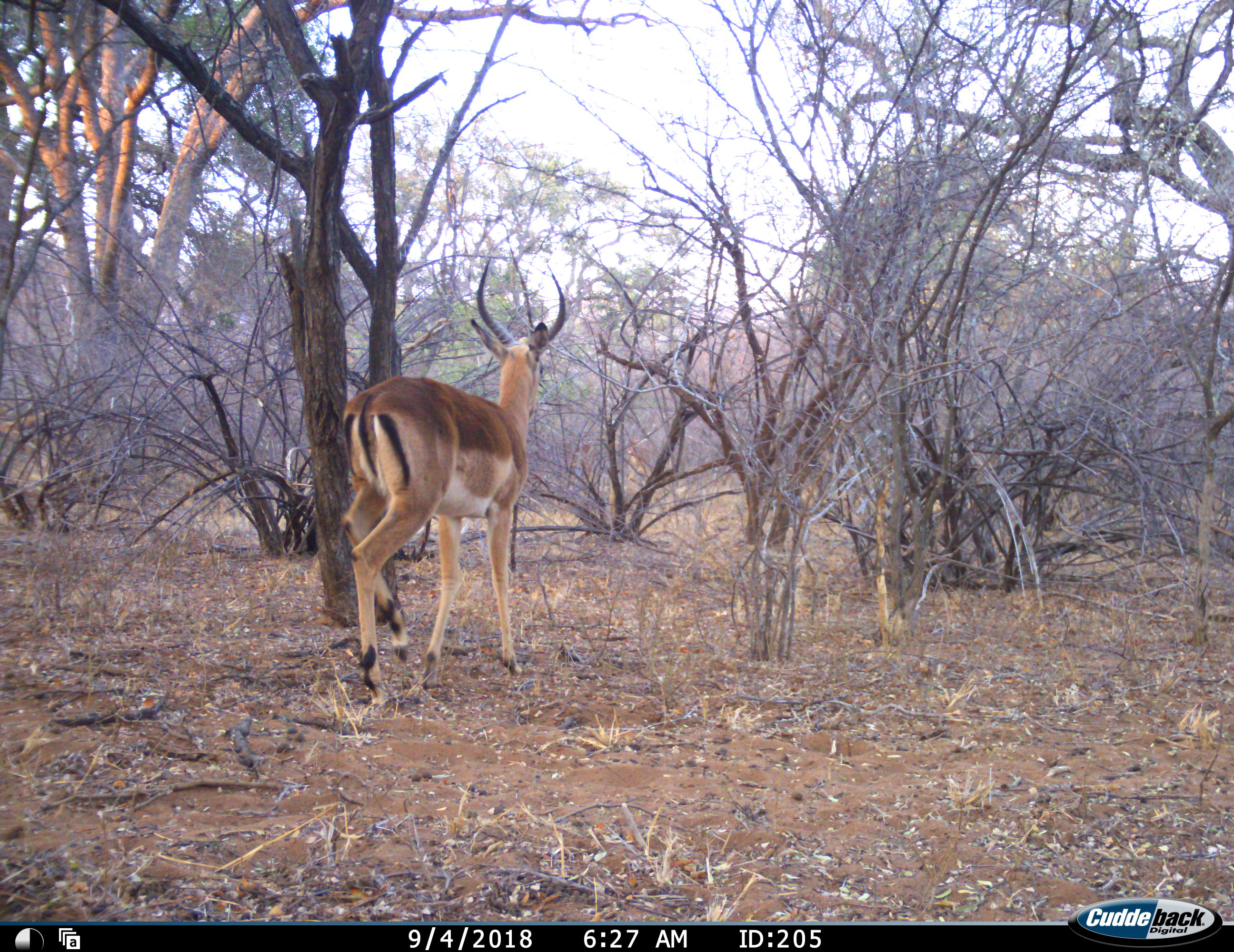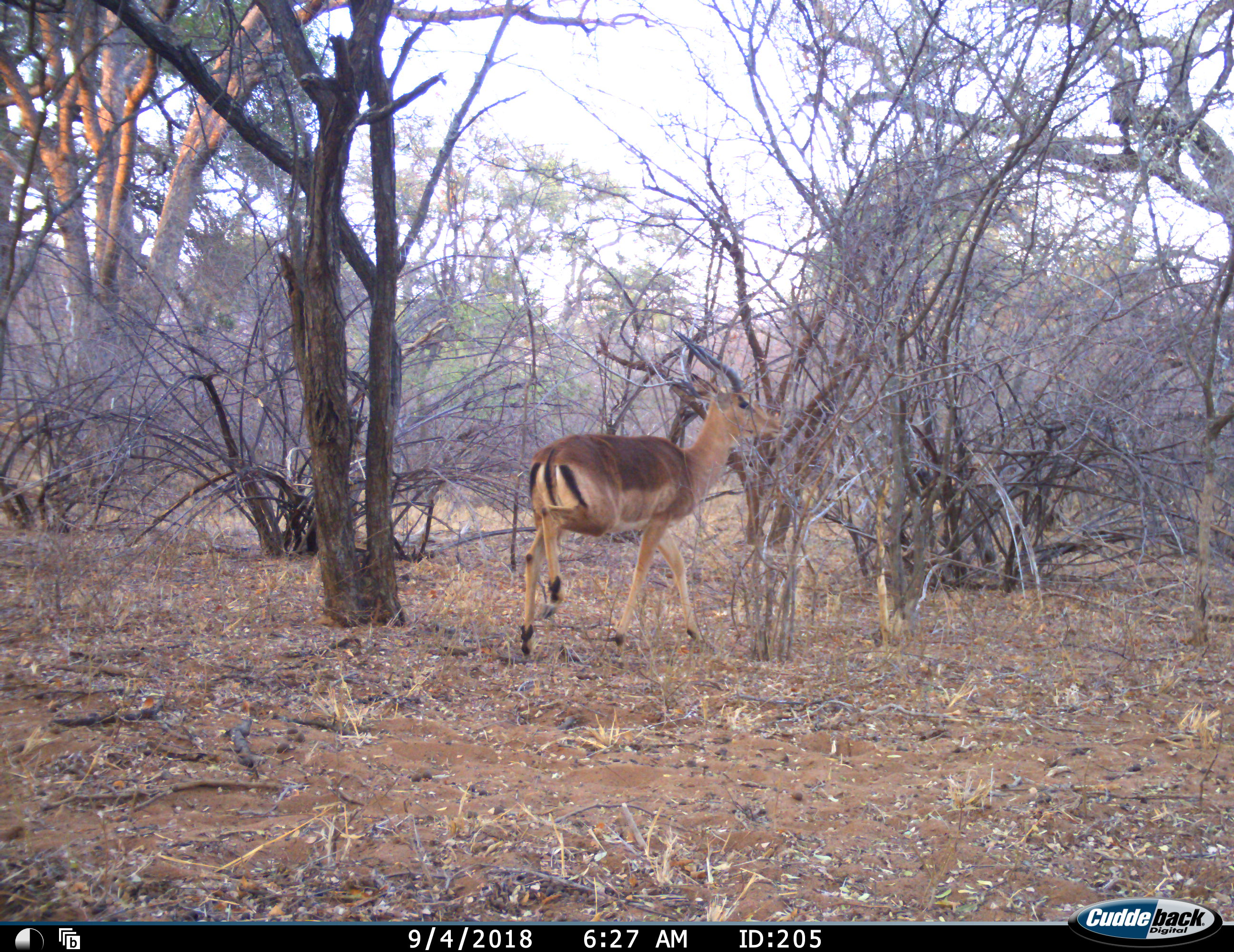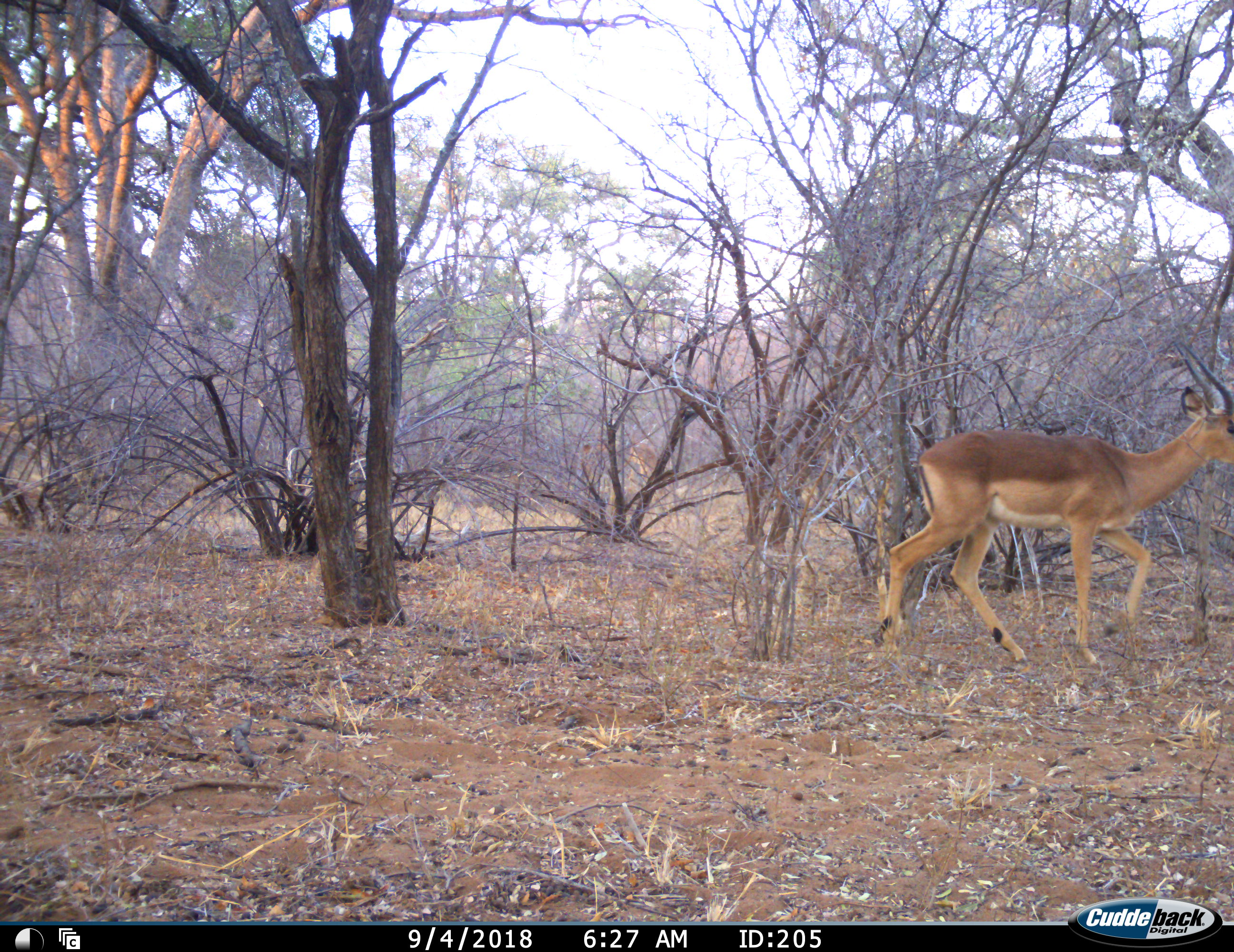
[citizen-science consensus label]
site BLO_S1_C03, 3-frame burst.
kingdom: Animalia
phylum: Chordata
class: Mammalia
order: Artiodactyla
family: Bovidae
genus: Aepyceros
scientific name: Aepyceros melampus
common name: impala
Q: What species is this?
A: Impala (Aepyceros melampus).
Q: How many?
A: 1.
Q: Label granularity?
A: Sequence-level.